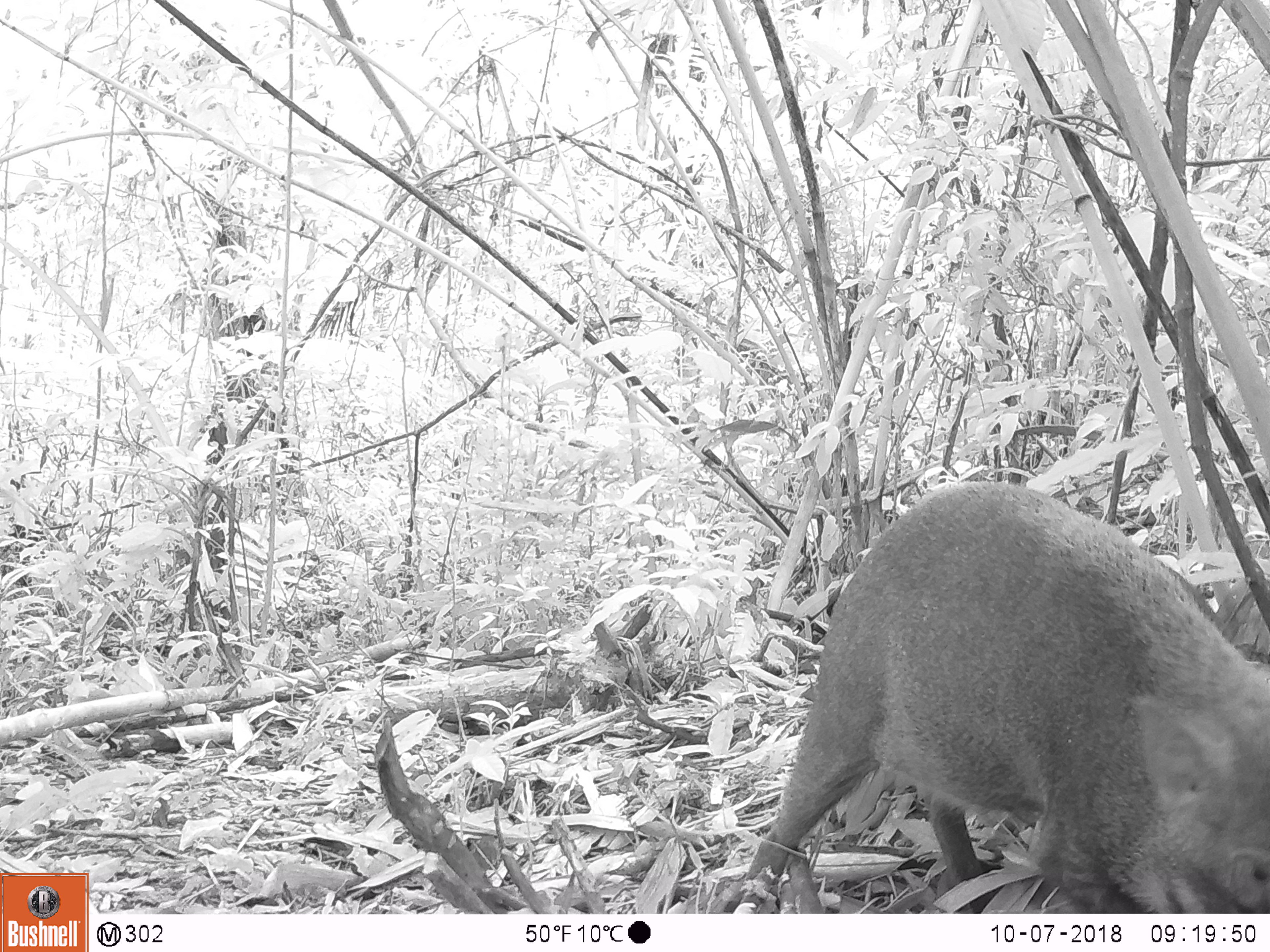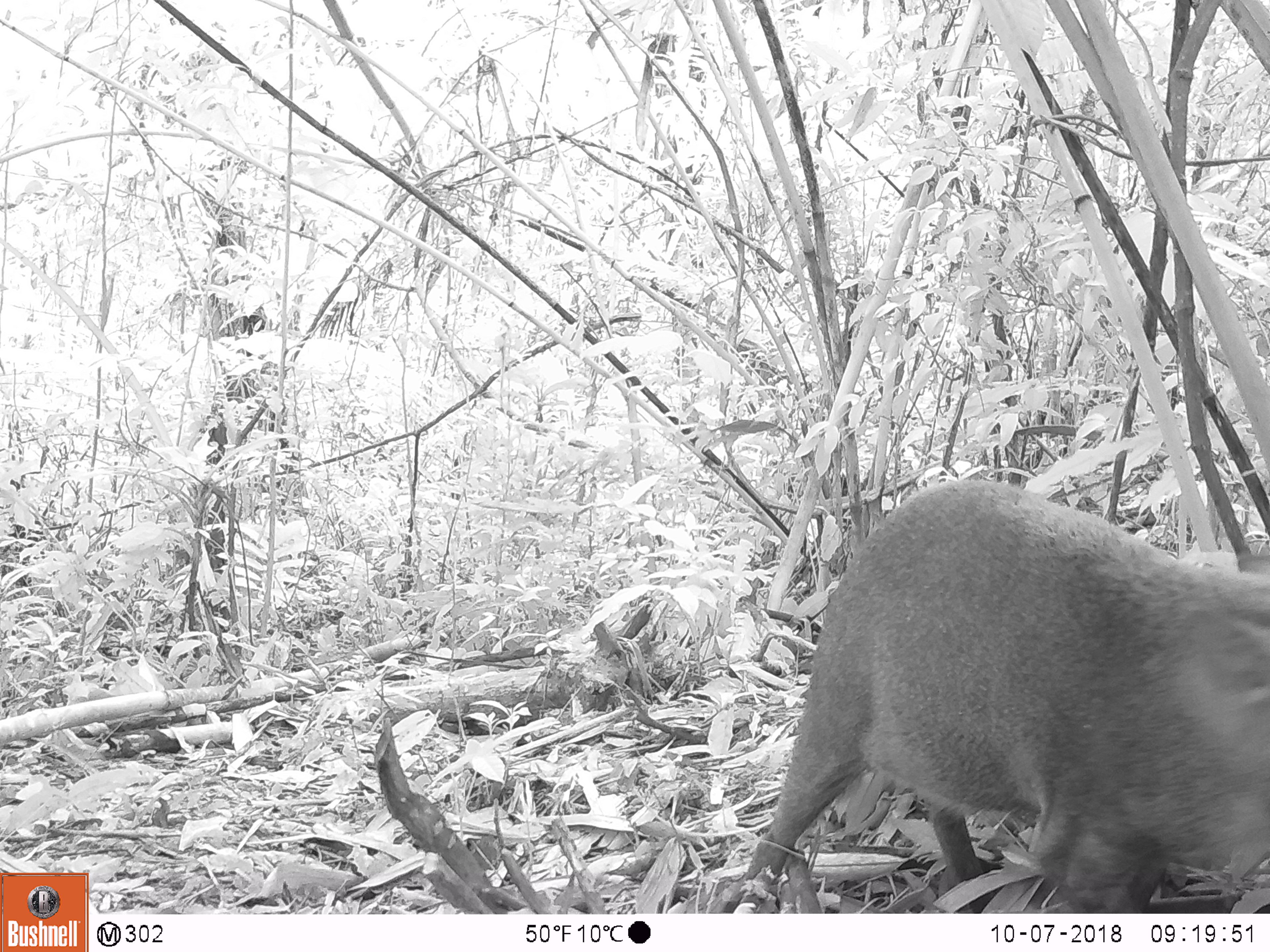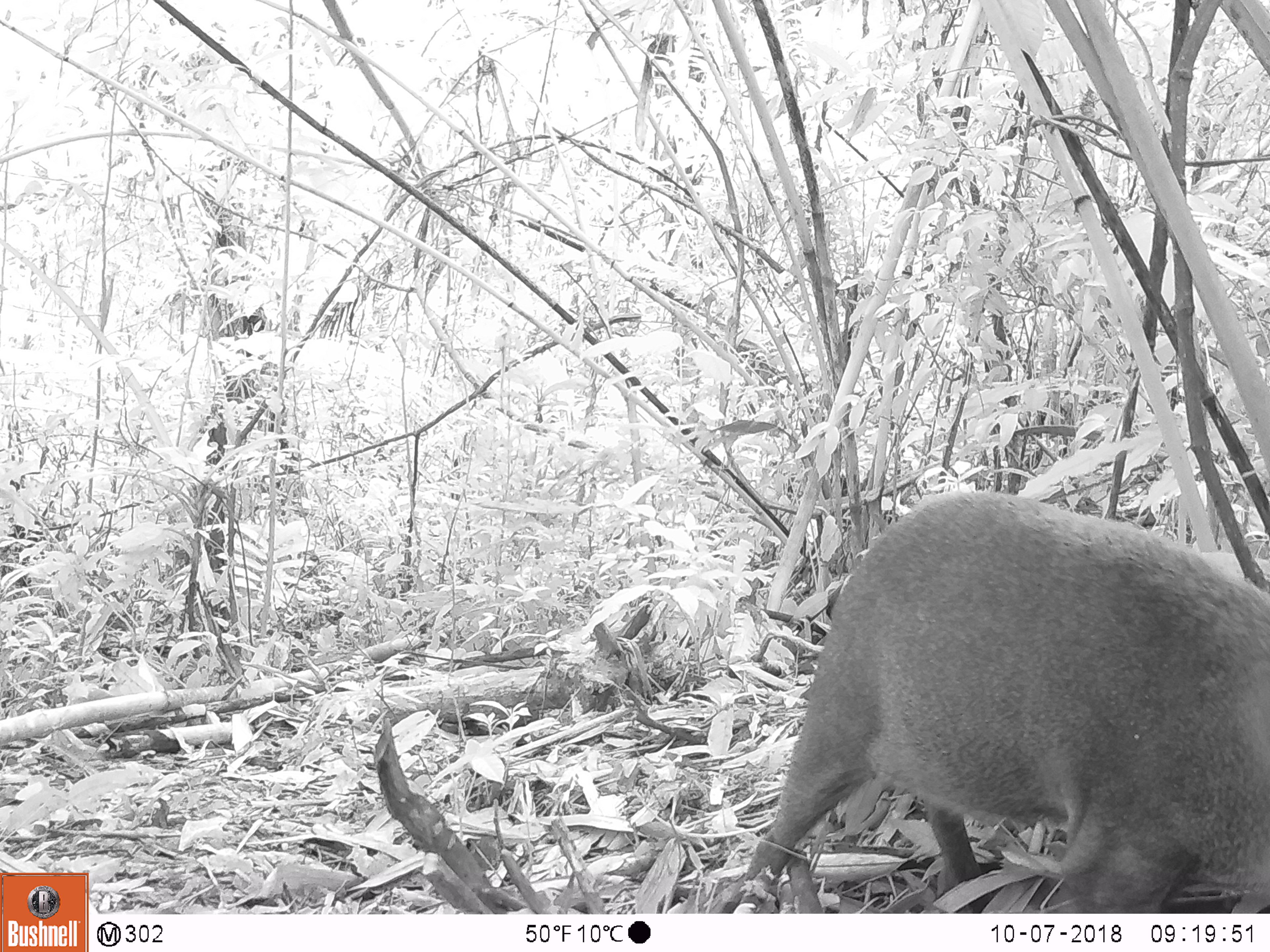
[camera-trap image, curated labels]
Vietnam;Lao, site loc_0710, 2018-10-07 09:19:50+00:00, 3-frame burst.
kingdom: Animalia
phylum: Chordata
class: Mammalia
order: Artiodactyla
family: Suidae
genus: Sus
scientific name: Sus scrofa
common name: eurasian wild pig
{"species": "eurasian wild pig (Sus scrofa)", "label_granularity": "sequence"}